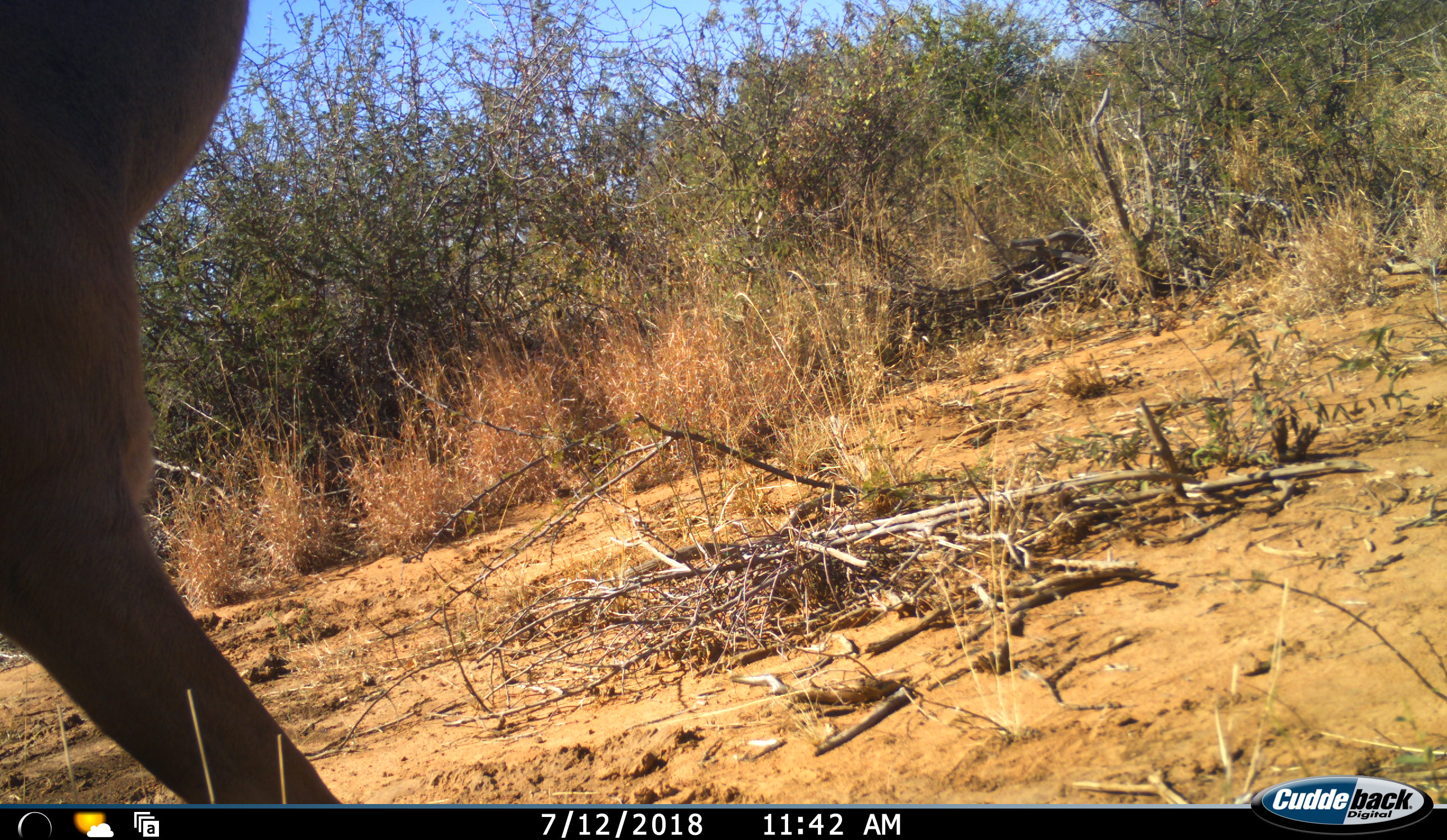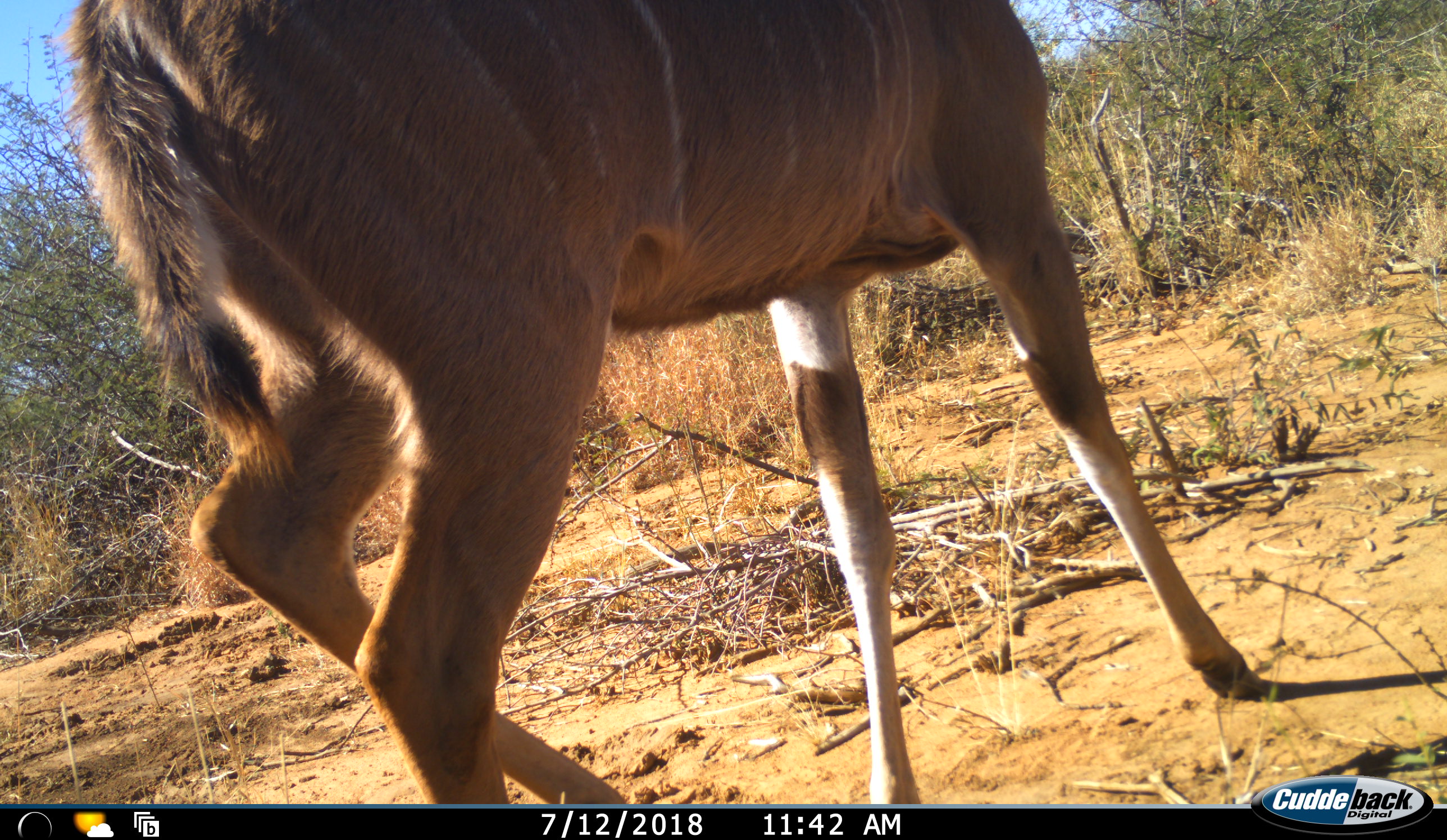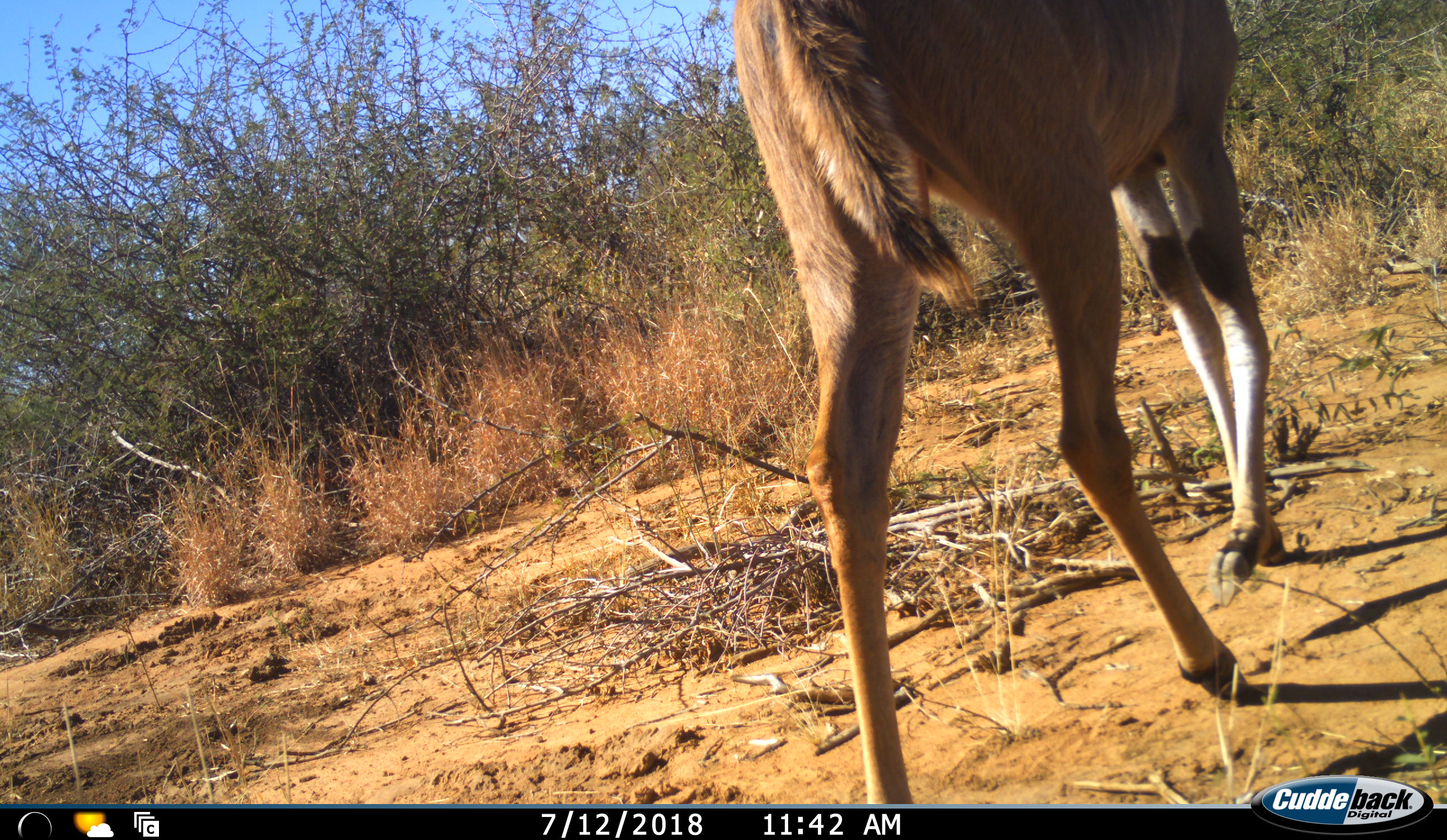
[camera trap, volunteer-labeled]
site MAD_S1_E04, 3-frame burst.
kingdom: Animalia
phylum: Chordata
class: Mammalia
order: Artiodactyla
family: Bovidae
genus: Tragelaphus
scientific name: Tragelaphus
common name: kudu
Kudu (Tragelaphus), count 1. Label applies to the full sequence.